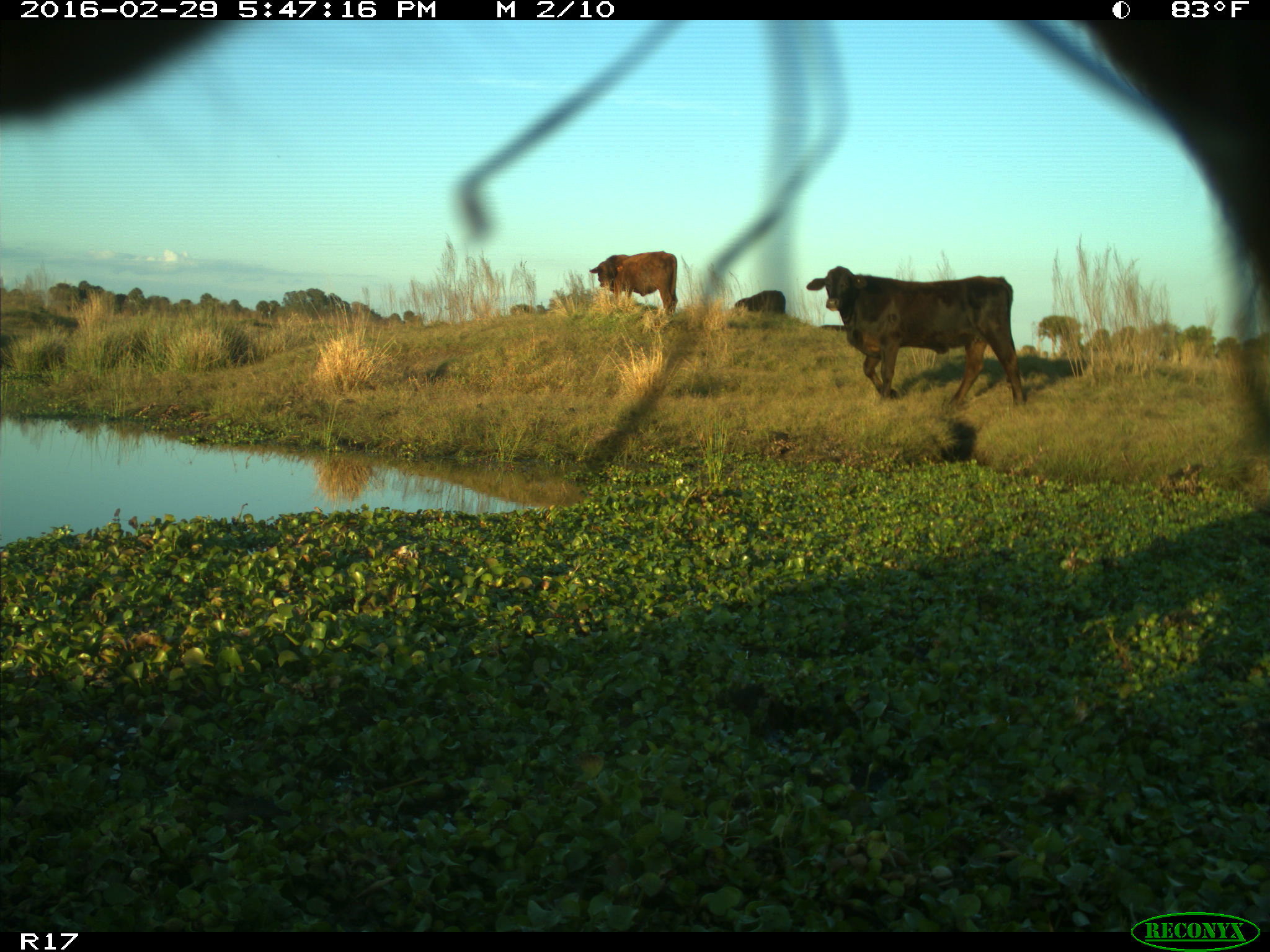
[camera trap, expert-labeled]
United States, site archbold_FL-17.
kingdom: Animalia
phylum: Chordata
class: Mammalia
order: Artiodactyla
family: Bovidae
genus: Bos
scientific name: Bos taurus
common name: domestic cow